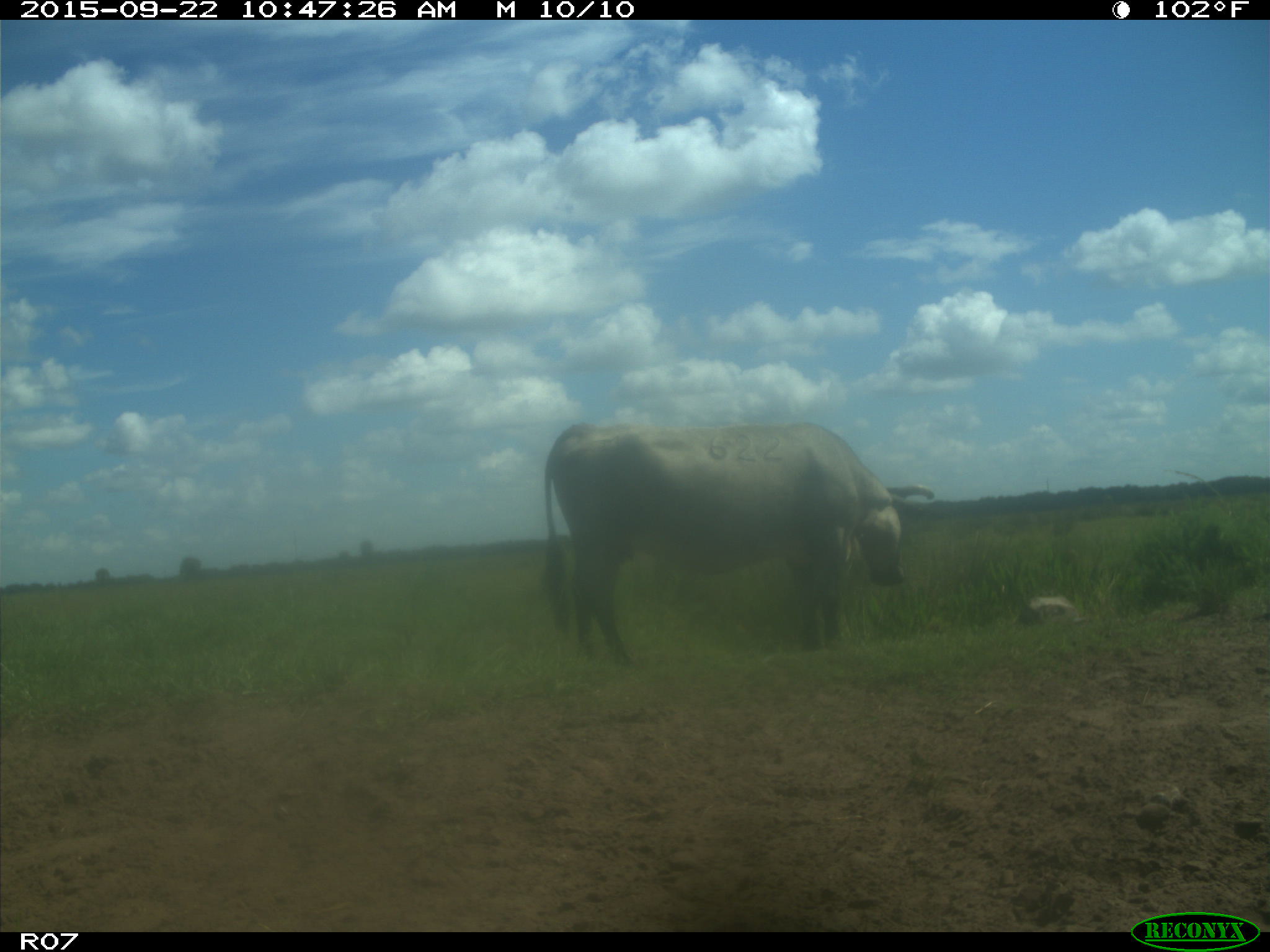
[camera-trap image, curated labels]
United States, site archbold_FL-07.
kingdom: Animalia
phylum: Chordata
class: Mammalia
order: Artiodactyla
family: Bovidae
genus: Bos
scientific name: Bos taurus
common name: domestic cow